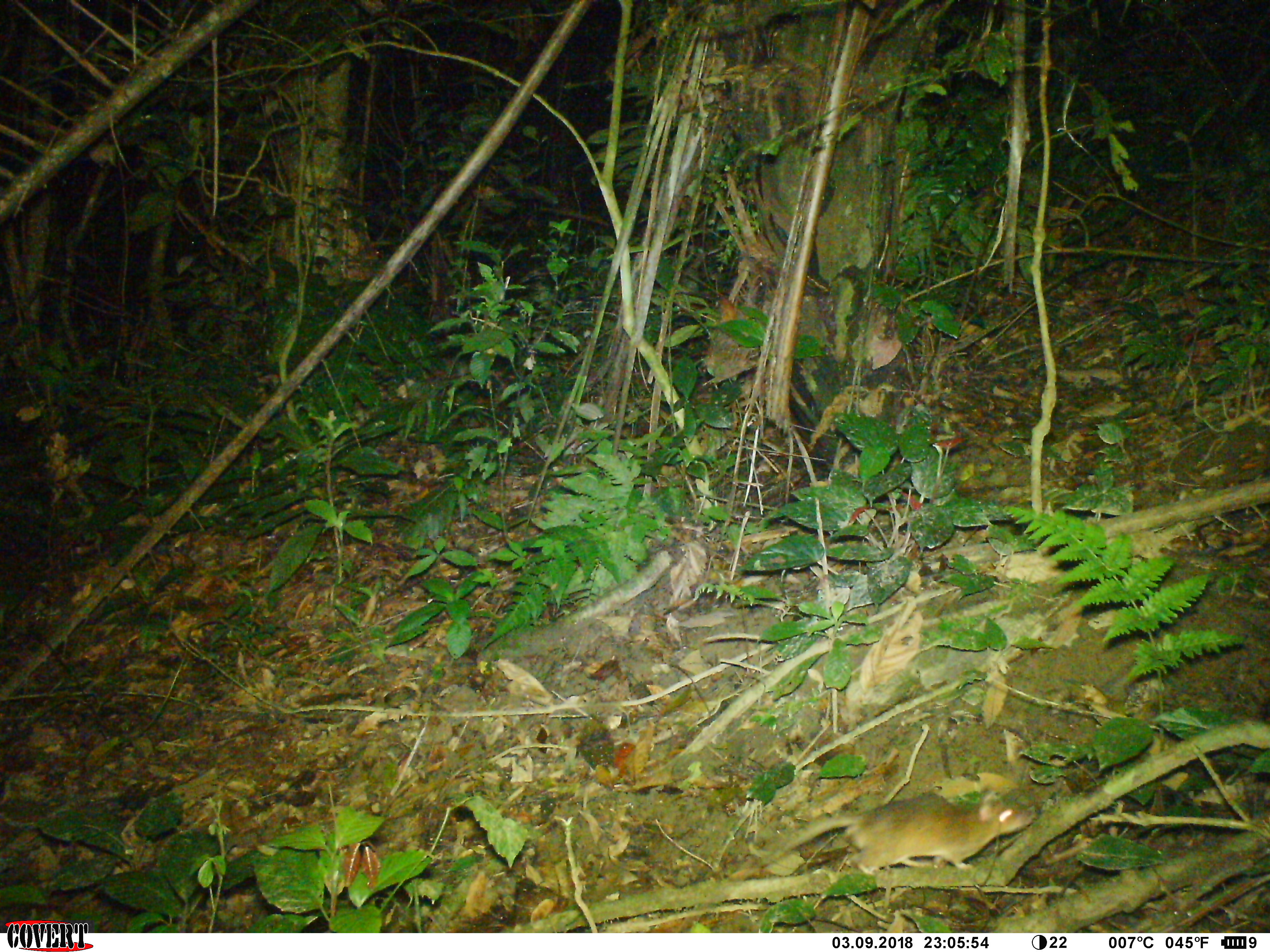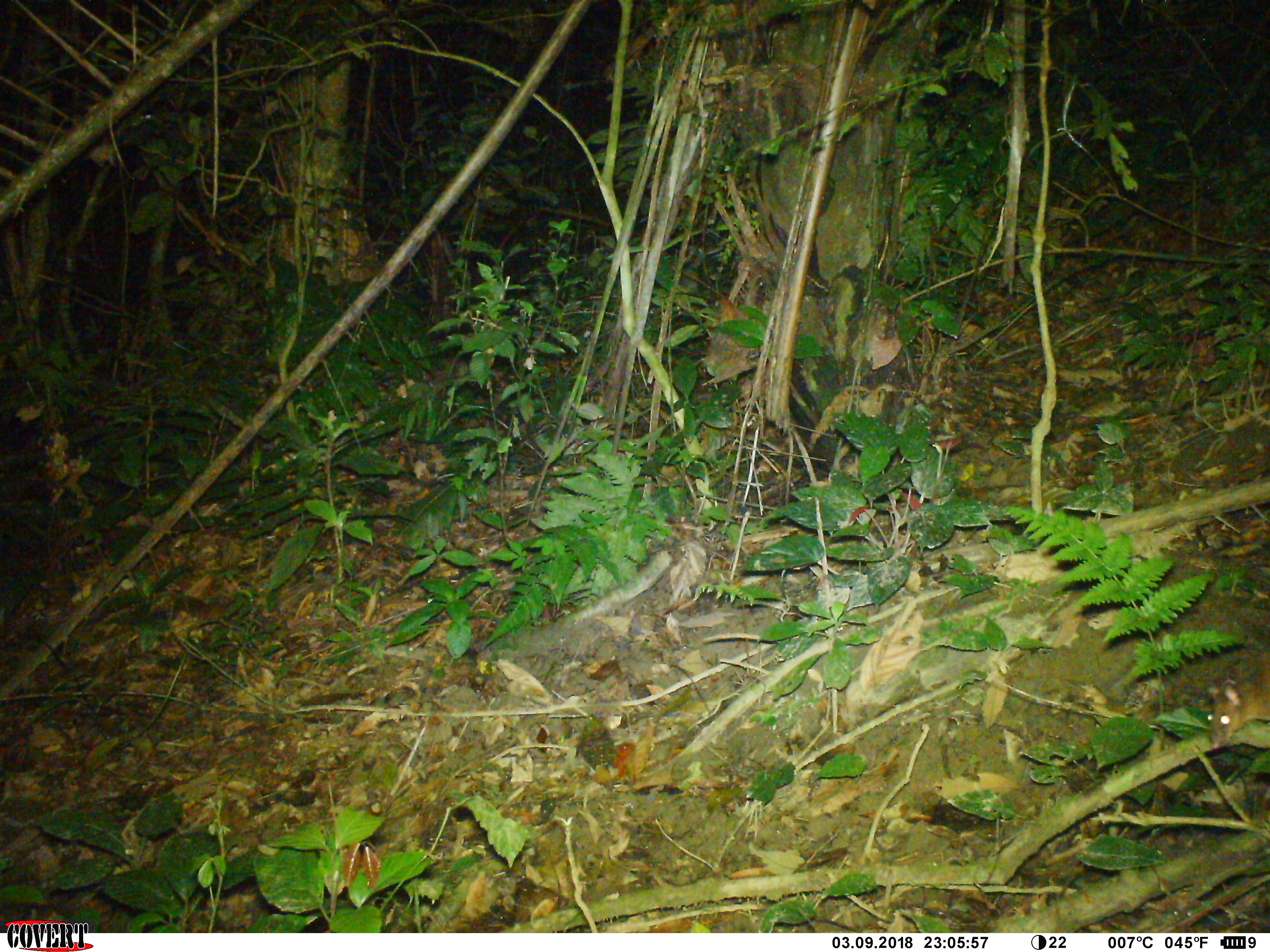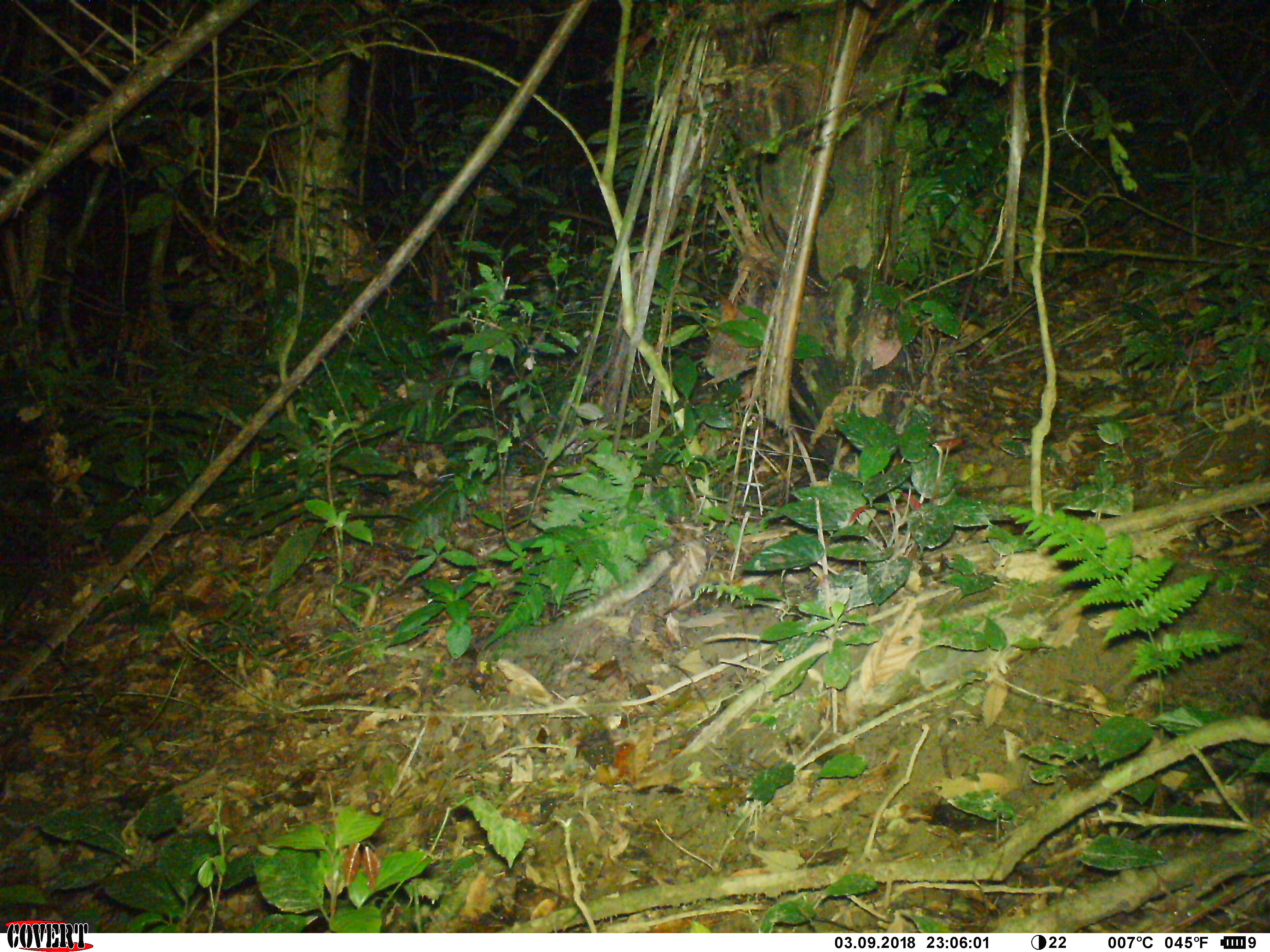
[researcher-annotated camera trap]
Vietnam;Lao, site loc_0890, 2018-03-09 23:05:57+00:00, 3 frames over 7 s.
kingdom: Animalia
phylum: Chordata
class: Mammalia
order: Rodentia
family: Muridae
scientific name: Muridae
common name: old-world mice and rats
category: unidentified murid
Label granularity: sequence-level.